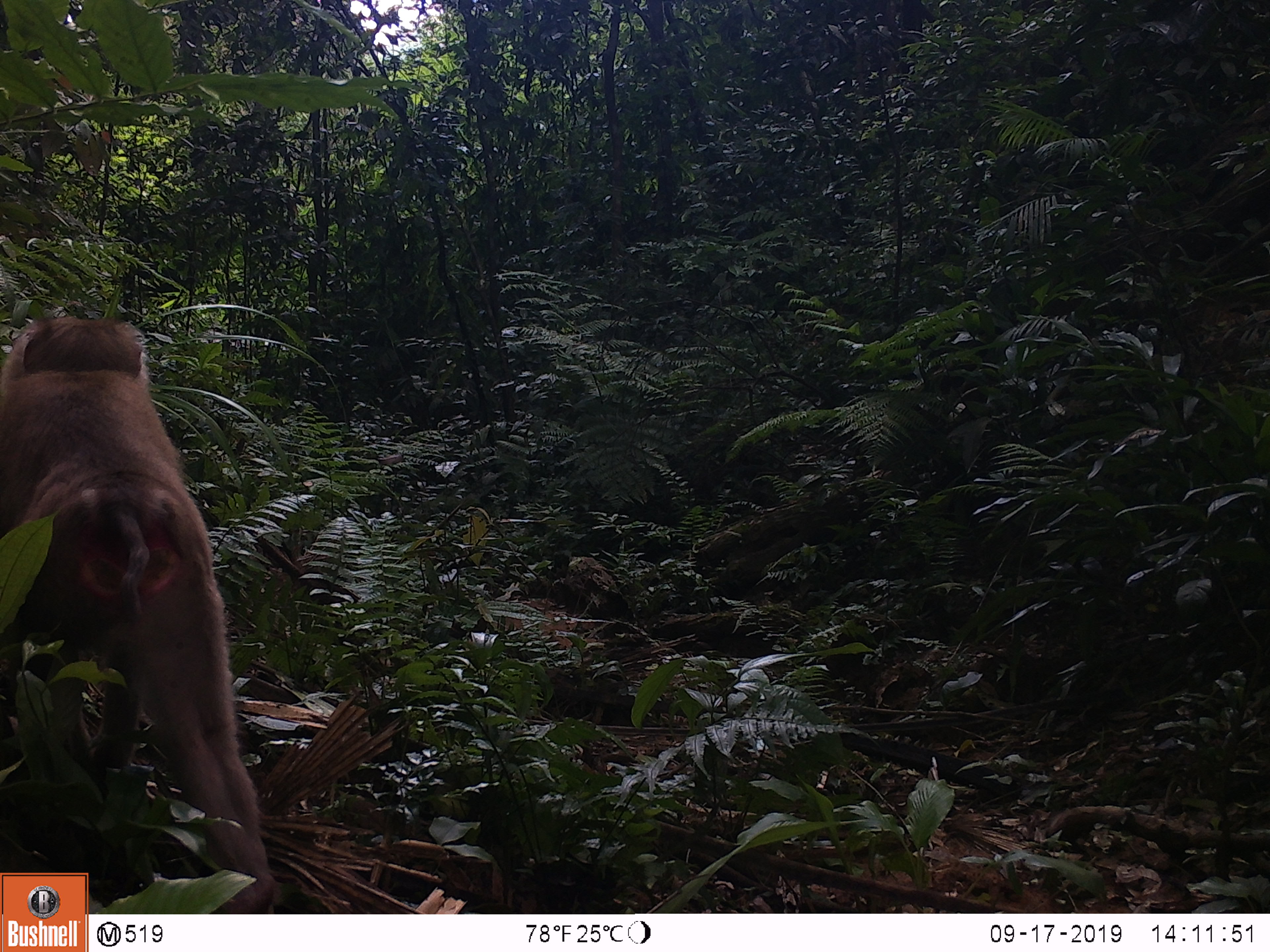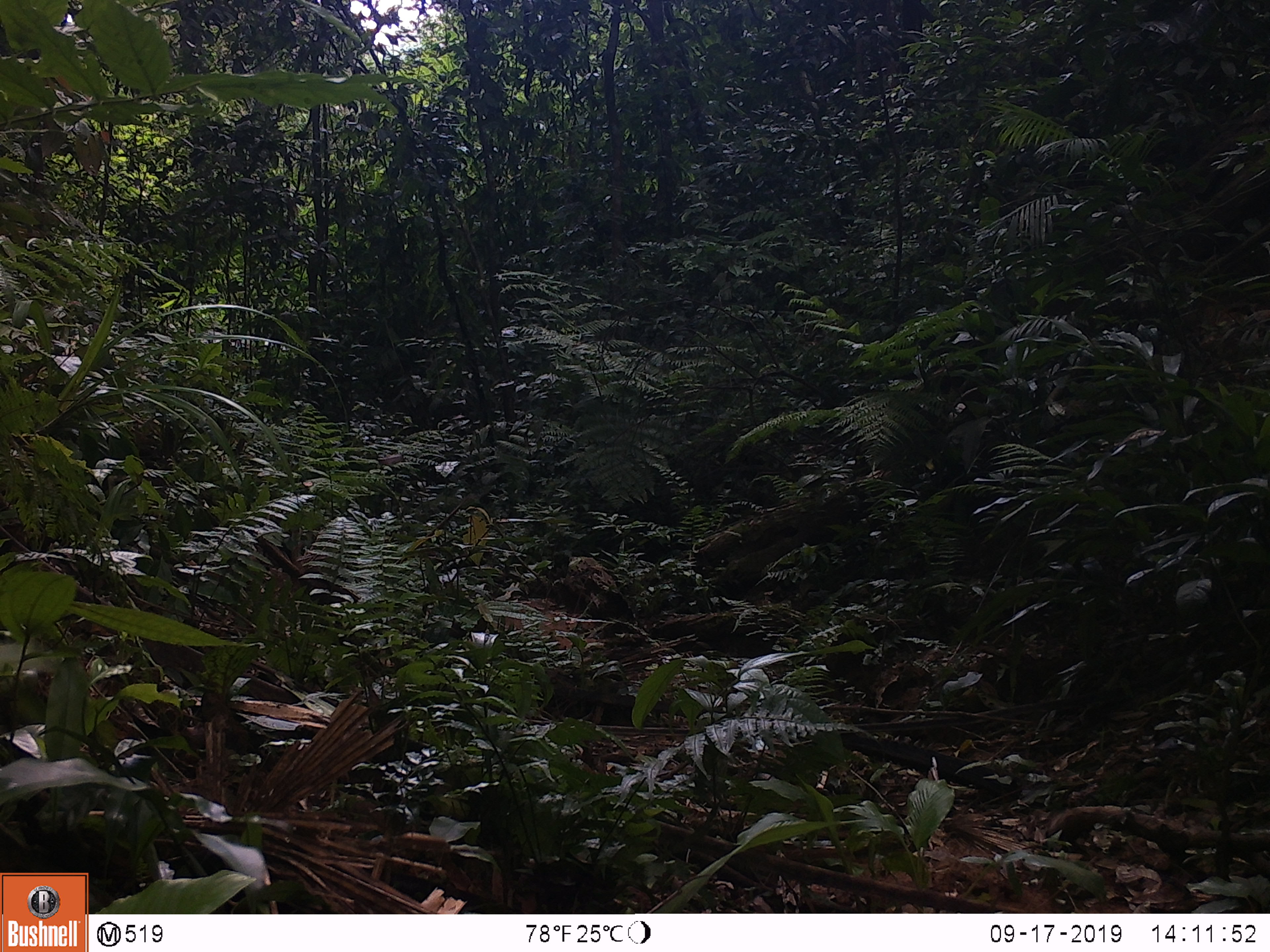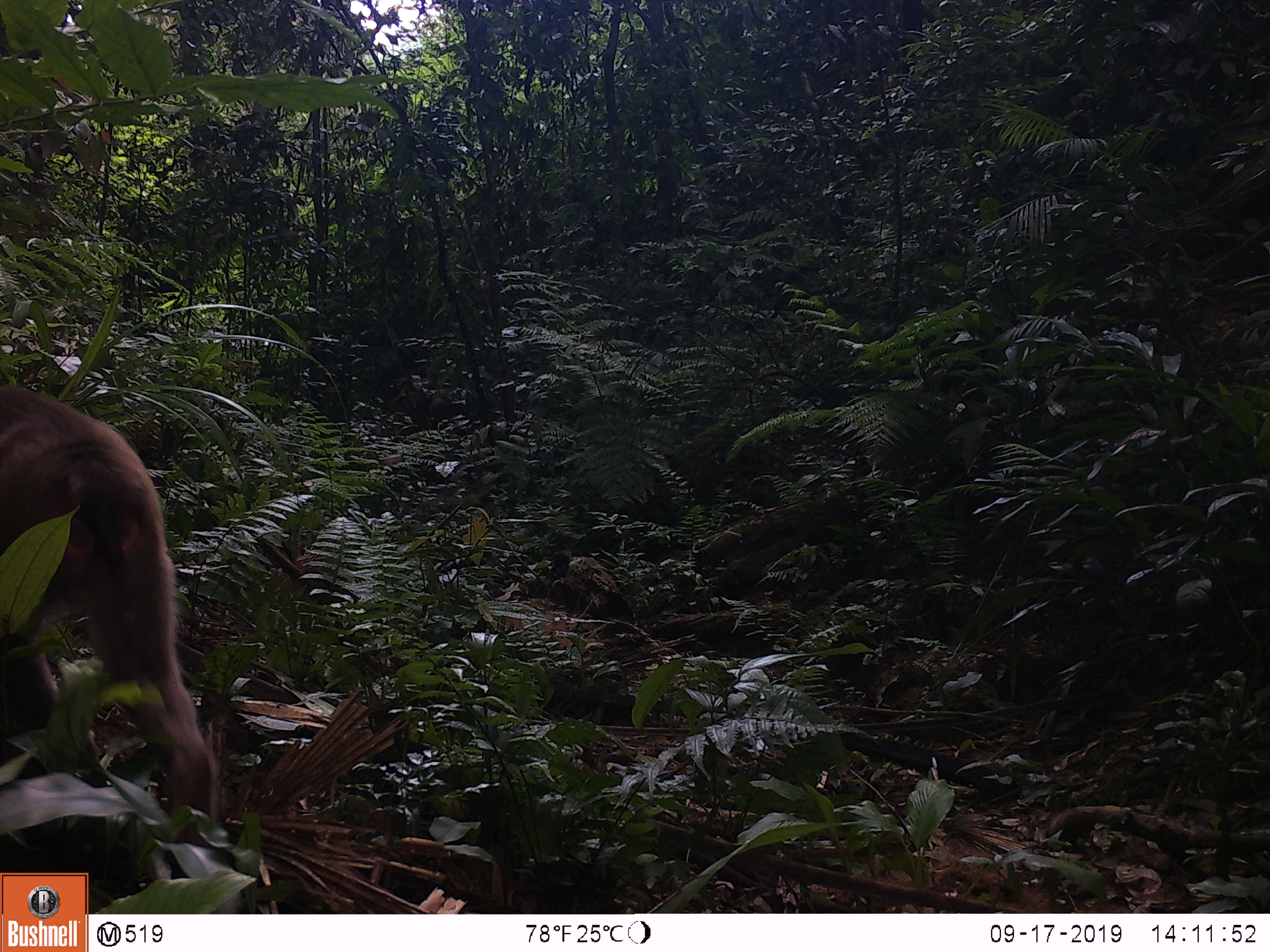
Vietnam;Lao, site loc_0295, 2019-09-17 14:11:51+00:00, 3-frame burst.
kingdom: Animalia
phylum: Chordata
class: Mammalia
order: Primates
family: Cercopithecidae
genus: Macaca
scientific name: Macaca nemestrina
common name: pig-tailed macaque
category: pig tailed macaque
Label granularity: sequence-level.